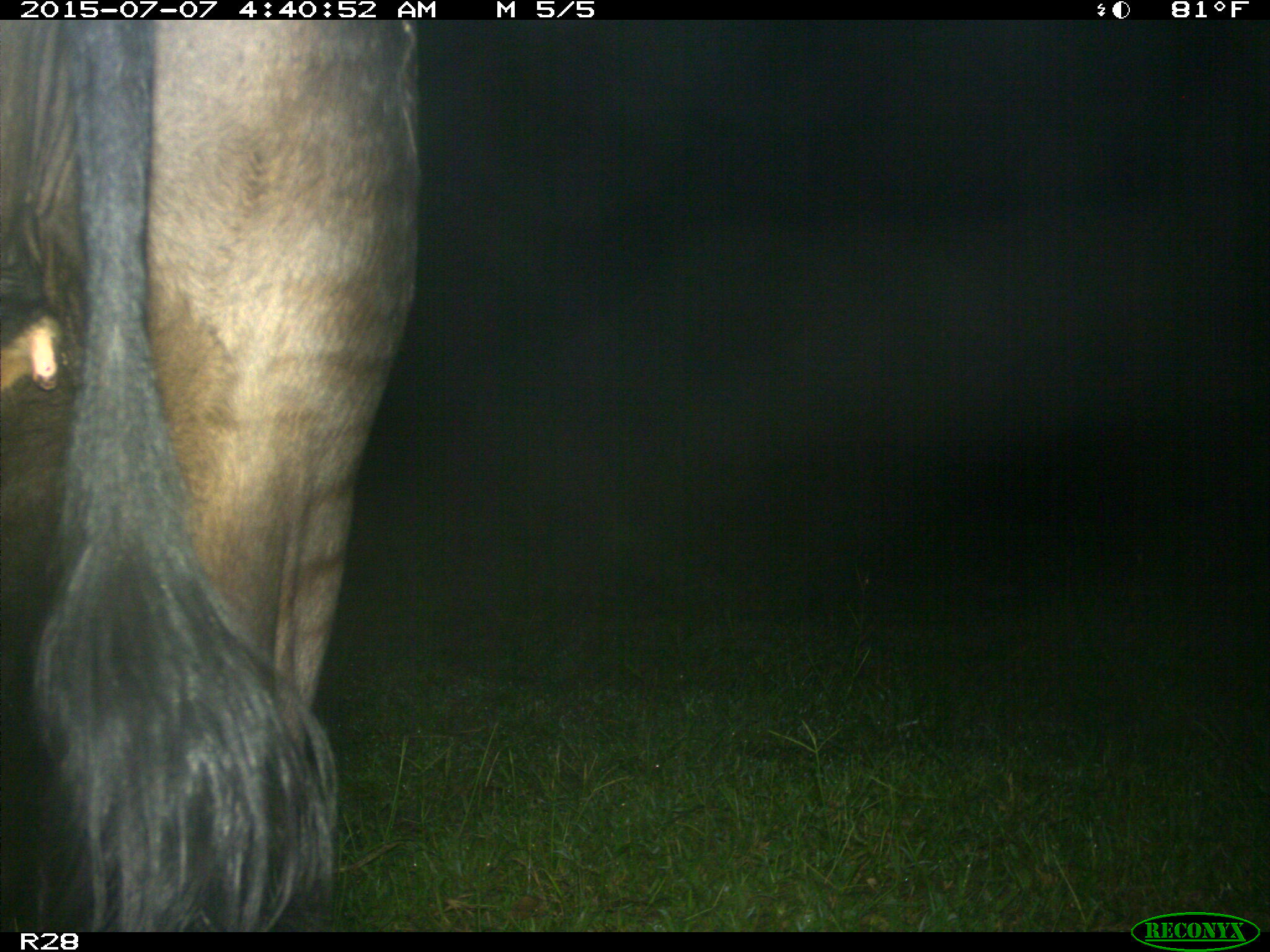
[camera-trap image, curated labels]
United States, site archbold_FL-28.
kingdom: Animalia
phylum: Chordata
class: Mammalia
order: Artiodactyla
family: Bovidae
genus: Bos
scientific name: Bos taurus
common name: domestic cow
Bos taurus (domestic cow).